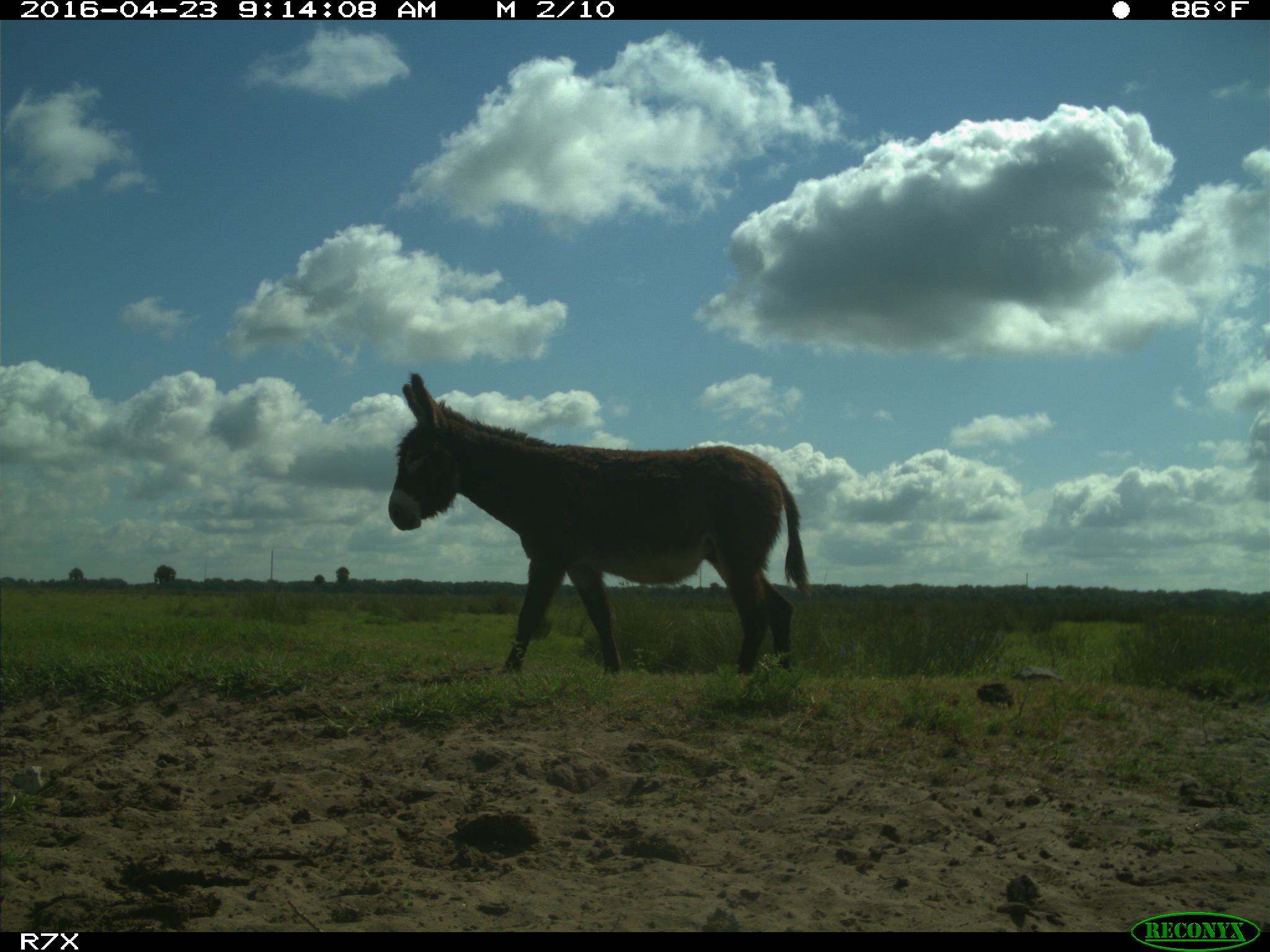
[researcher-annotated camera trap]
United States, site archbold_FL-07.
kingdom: Animalia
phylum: Chordata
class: Mammalia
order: Artiodactyla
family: Bovidae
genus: Bos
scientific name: Bos taurus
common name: domestic cow